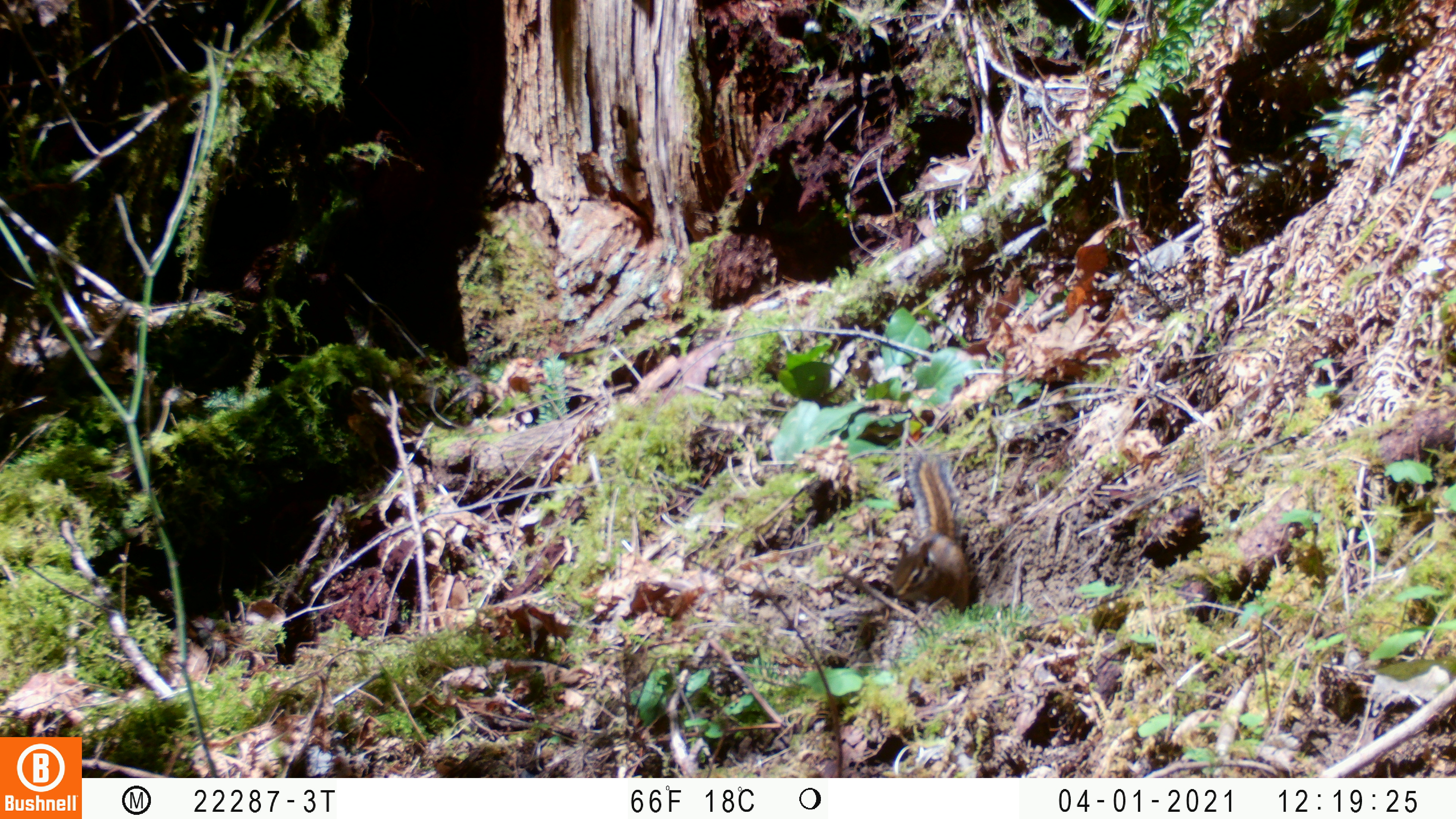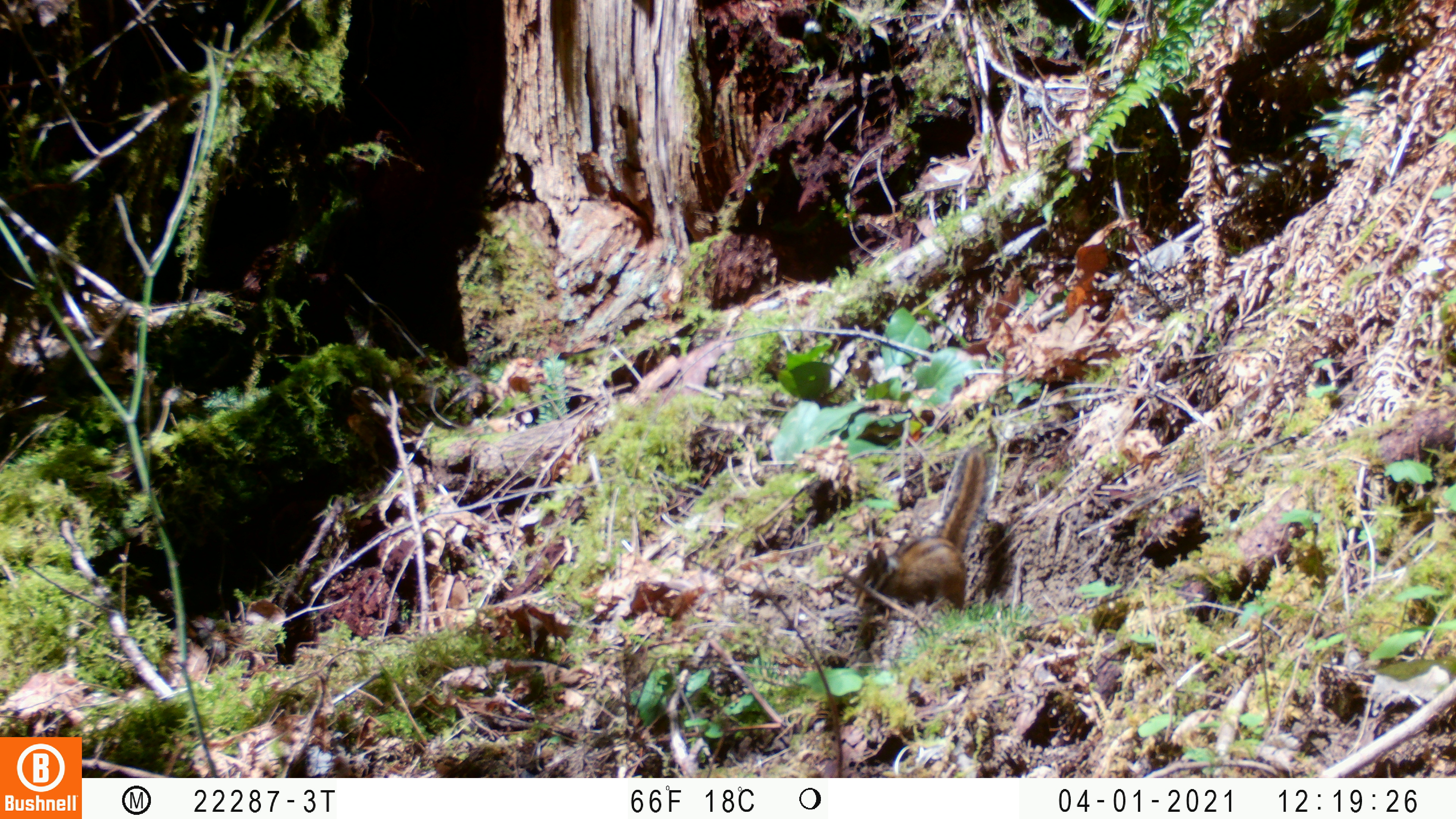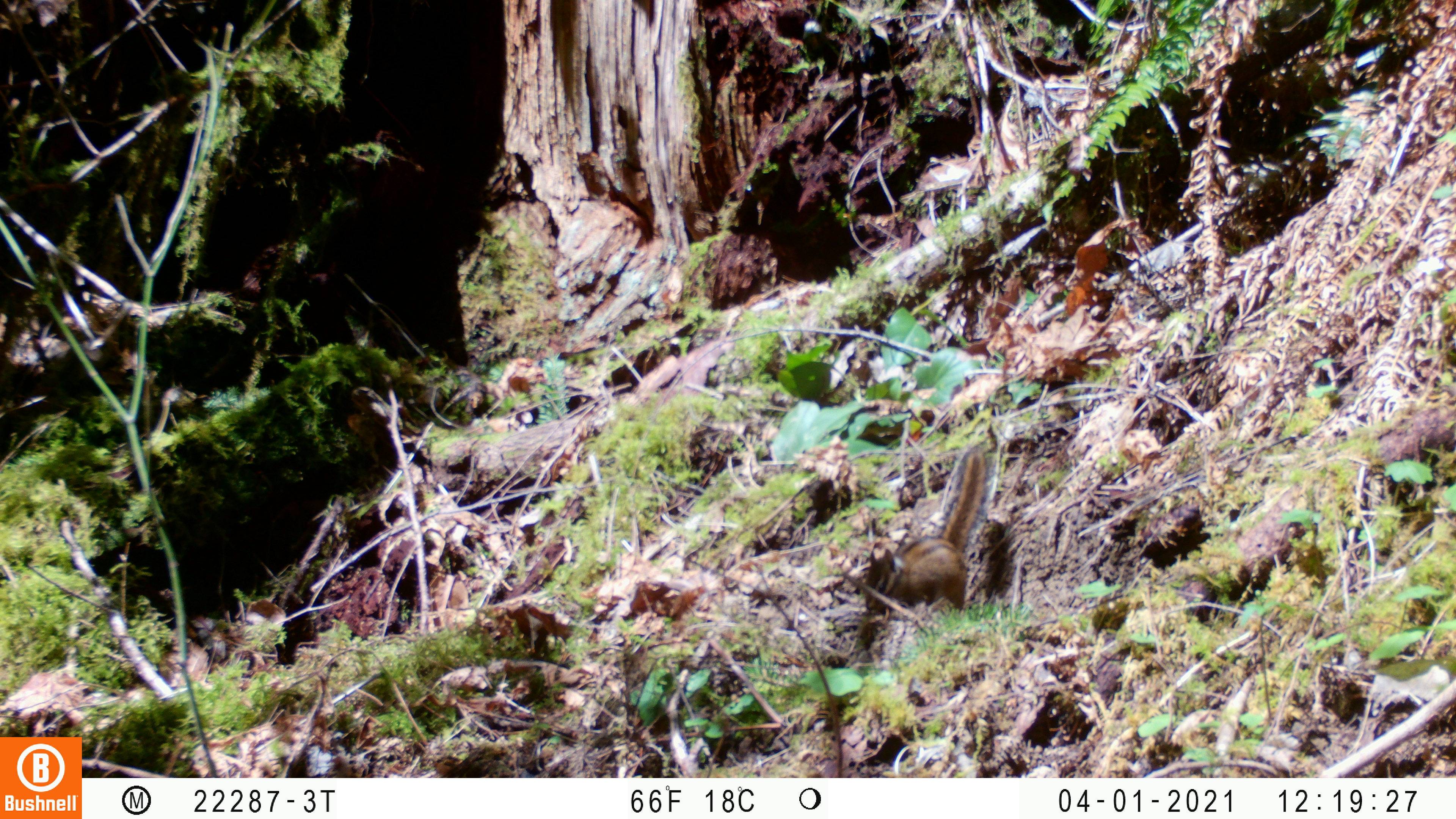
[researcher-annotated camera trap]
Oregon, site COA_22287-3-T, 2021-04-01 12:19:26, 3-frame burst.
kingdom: Animalia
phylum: Chordata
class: Mammalia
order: Rodentia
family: Sciuridae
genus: Neotamias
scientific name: Neotamias townsendii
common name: townsend's chipmunk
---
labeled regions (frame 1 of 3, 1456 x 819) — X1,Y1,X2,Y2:
townsend's chipmunk: 878,444,997,628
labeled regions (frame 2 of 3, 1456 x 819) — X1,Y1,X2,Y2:
townsend's chipmunk: 838,434,1009,633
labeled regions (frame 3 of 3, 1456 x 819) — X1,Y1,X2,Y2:
townsend's chipmunk: 852,432,1007,631